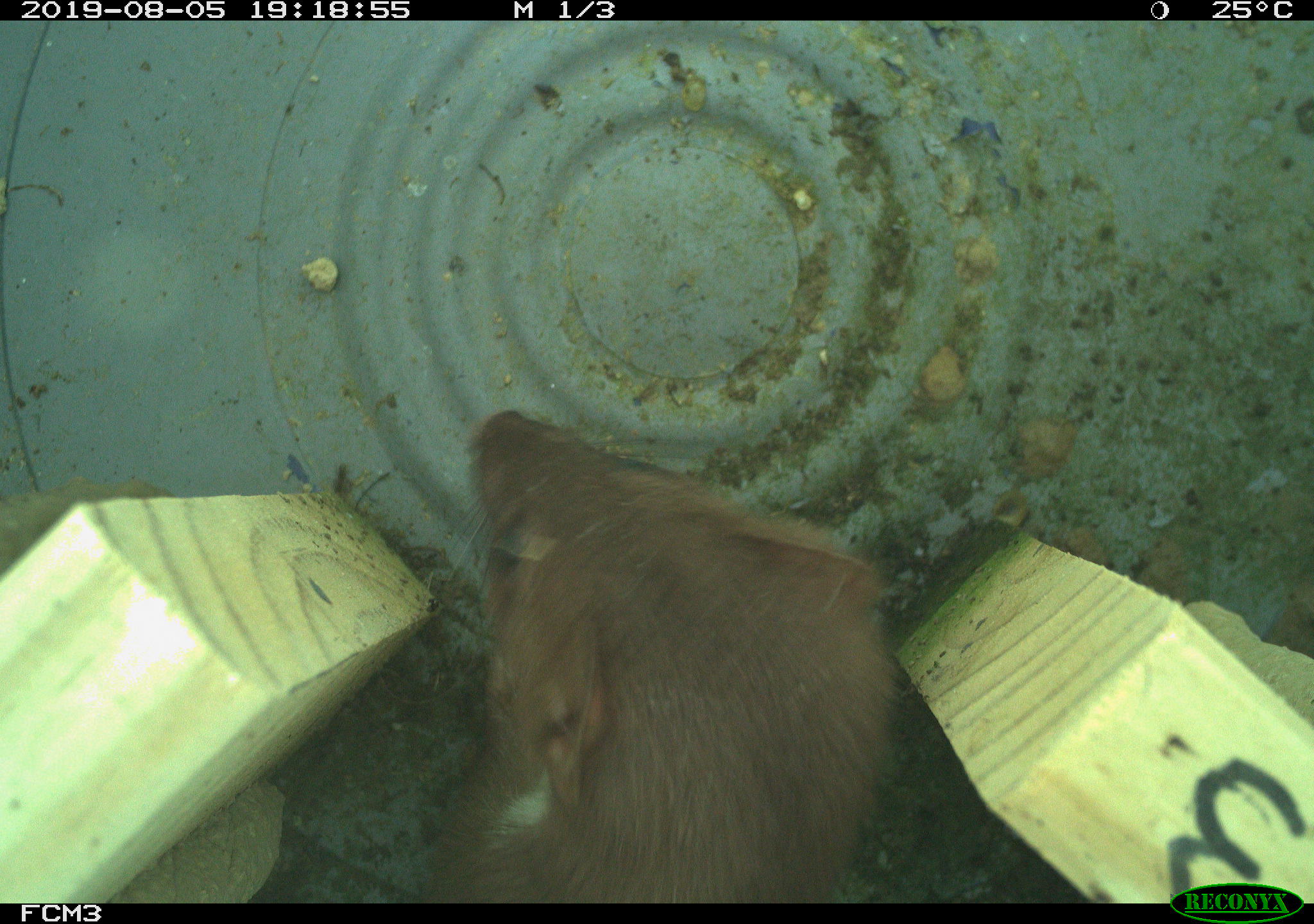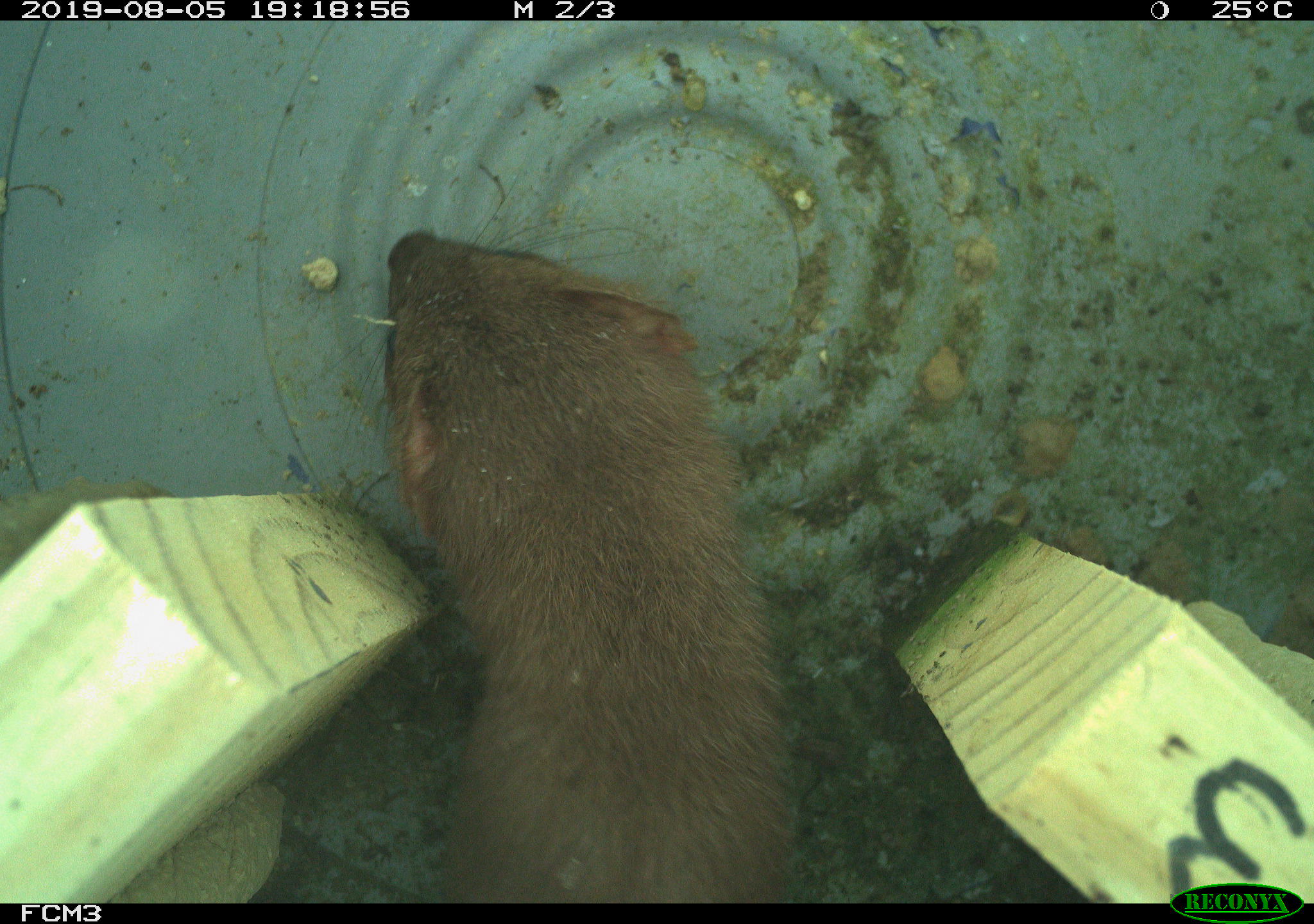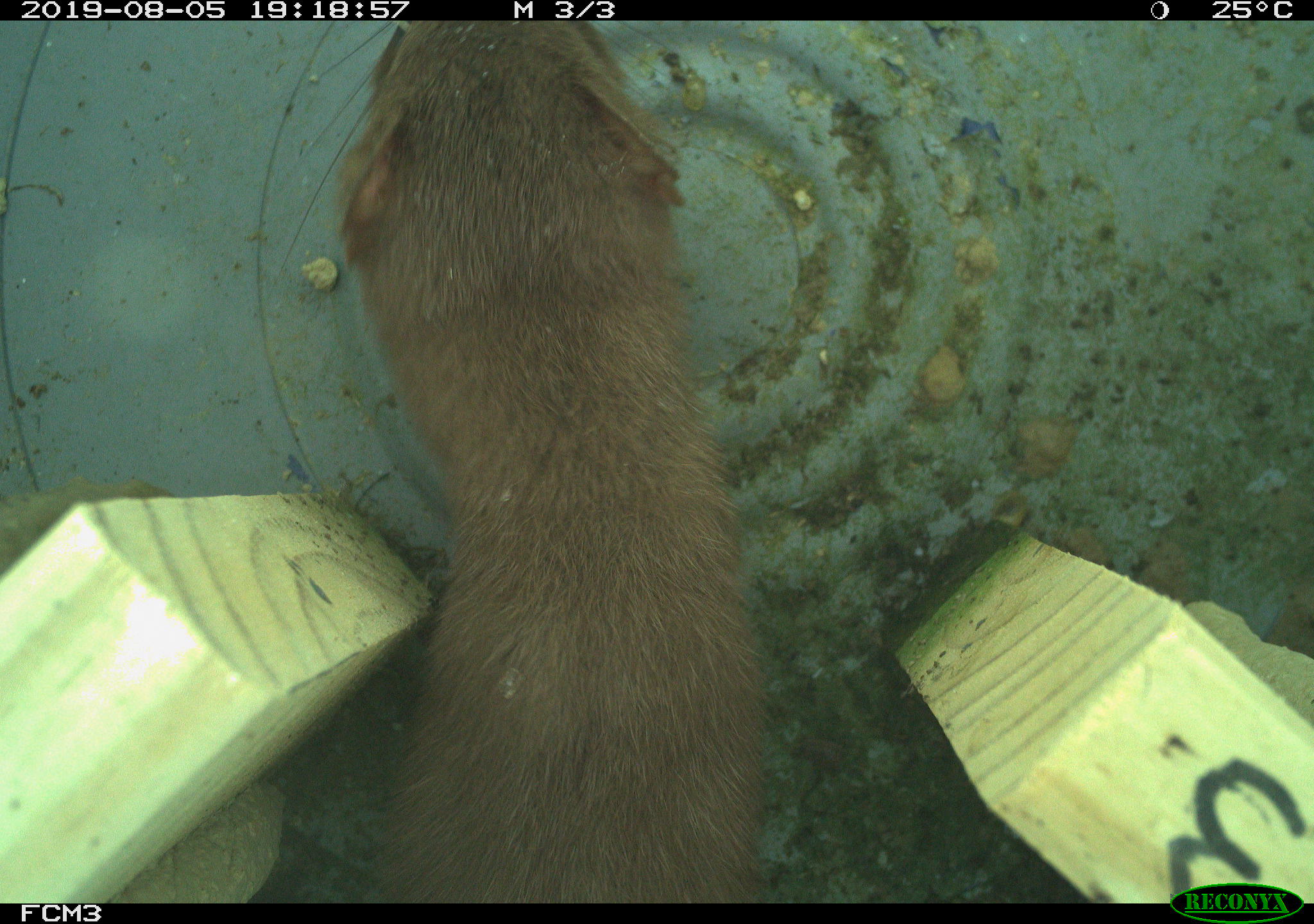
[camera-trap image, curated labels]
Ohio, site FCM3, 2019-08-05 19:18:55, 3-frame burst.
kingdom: Animalia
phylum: Chordata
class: Mammalia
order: Carnivora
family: Mustelidae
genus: Neogale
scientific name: Neogale frenata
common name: long-tailed weasel